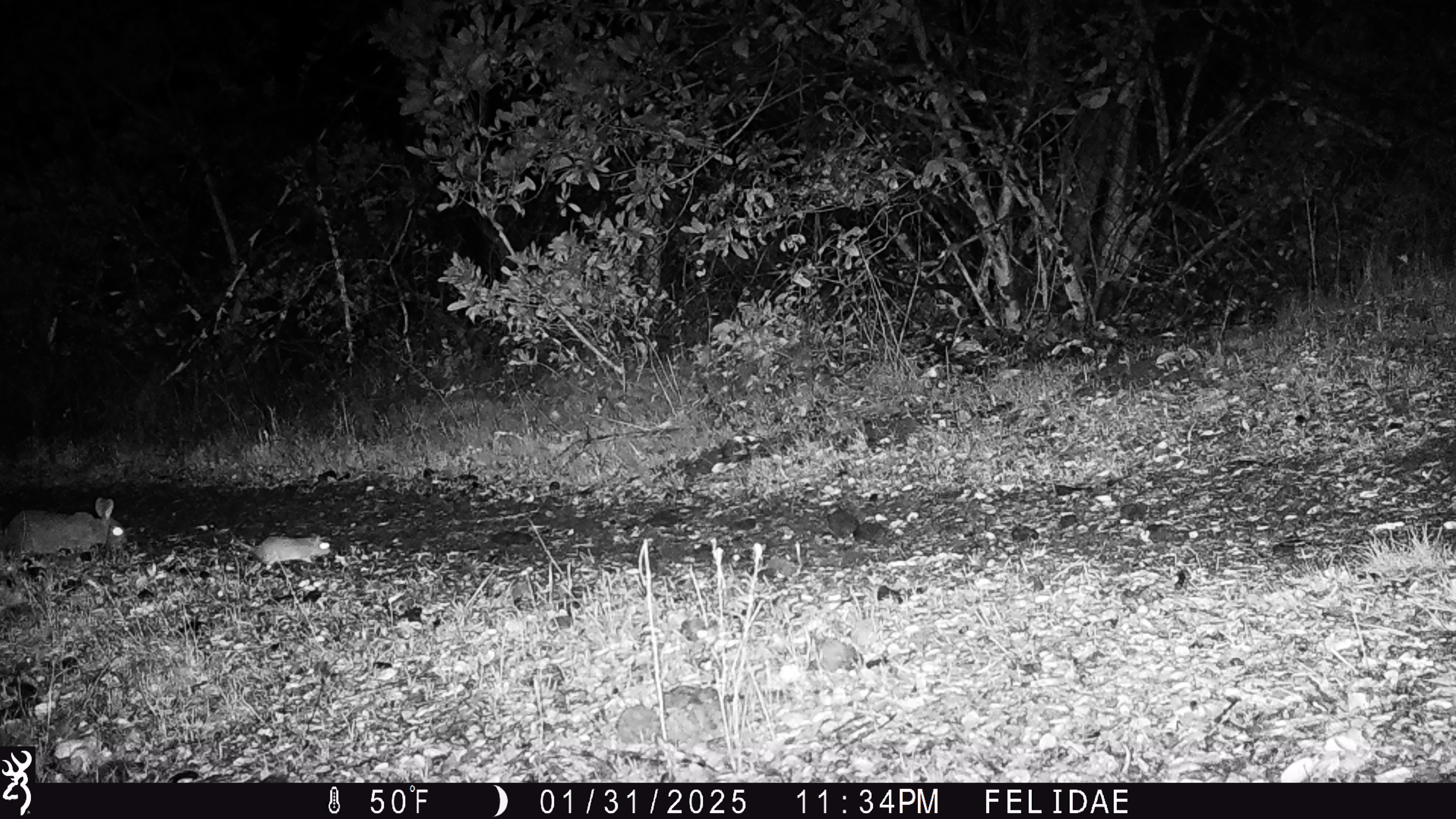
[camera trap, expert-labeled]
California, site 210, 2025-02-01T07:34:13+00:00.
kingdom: Animalia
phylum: Chordata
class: Mammalia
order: Lagomorpha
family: Leporidae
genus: Sylvilagus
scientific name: Sylvilagus bachmani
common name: brush rabbit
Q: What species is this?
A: Brush rabbit (Sylvilagus bachmani).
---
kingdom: Animalia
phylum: Chordata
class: Mammalia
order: Rodentia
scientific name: Rodentia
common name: mouse or rat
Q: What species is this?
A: Mouse or rat (Rodentia).